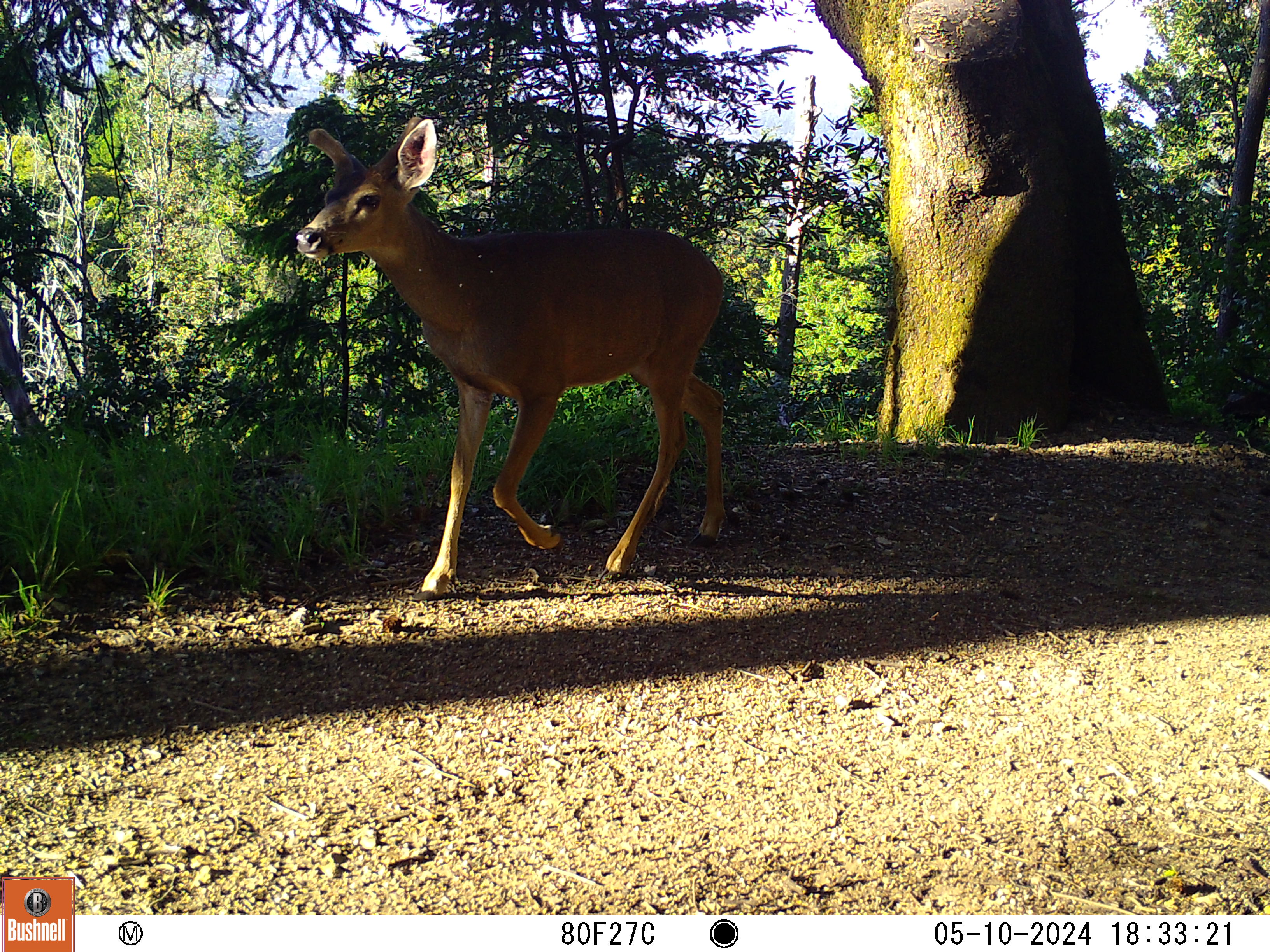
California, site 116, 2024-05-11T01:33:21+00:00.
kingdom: Animalia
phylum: Chordata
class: Mammalia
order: Artiodactyla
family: Cervidae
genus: Odocoileus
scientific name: Odocoileus hemionus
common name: mule deer